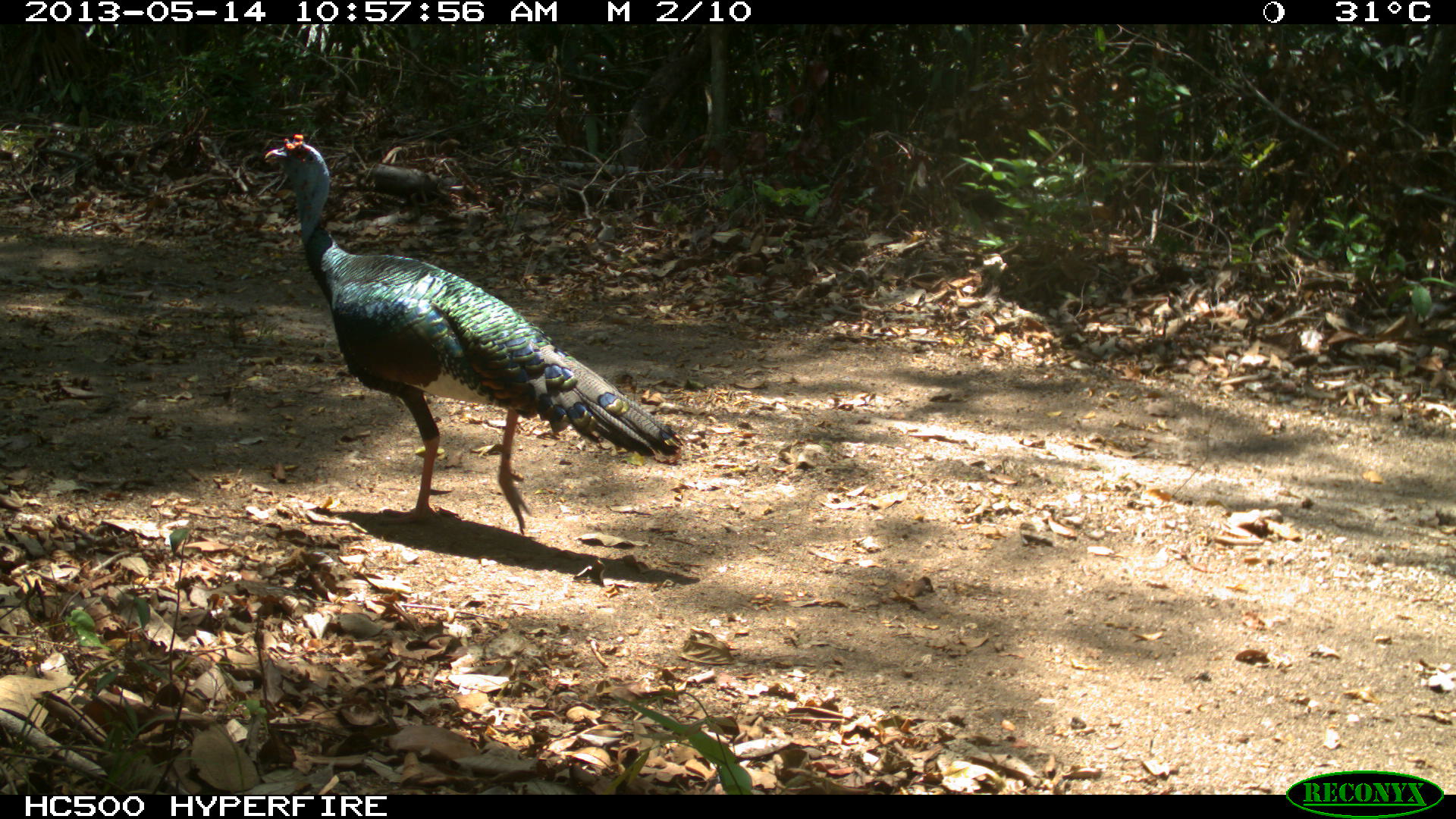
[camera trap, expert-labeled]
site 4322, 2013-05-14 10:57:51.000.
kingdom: Animalia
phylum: Chordata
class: Aves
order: Galliformes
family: Phasianidae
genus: Meleagris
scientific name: Meleagris ocellata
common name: ocellated turkey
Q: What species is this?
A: Meleagris ocellata (ocellated turkey).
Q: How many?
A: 1.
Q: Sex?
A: Male.